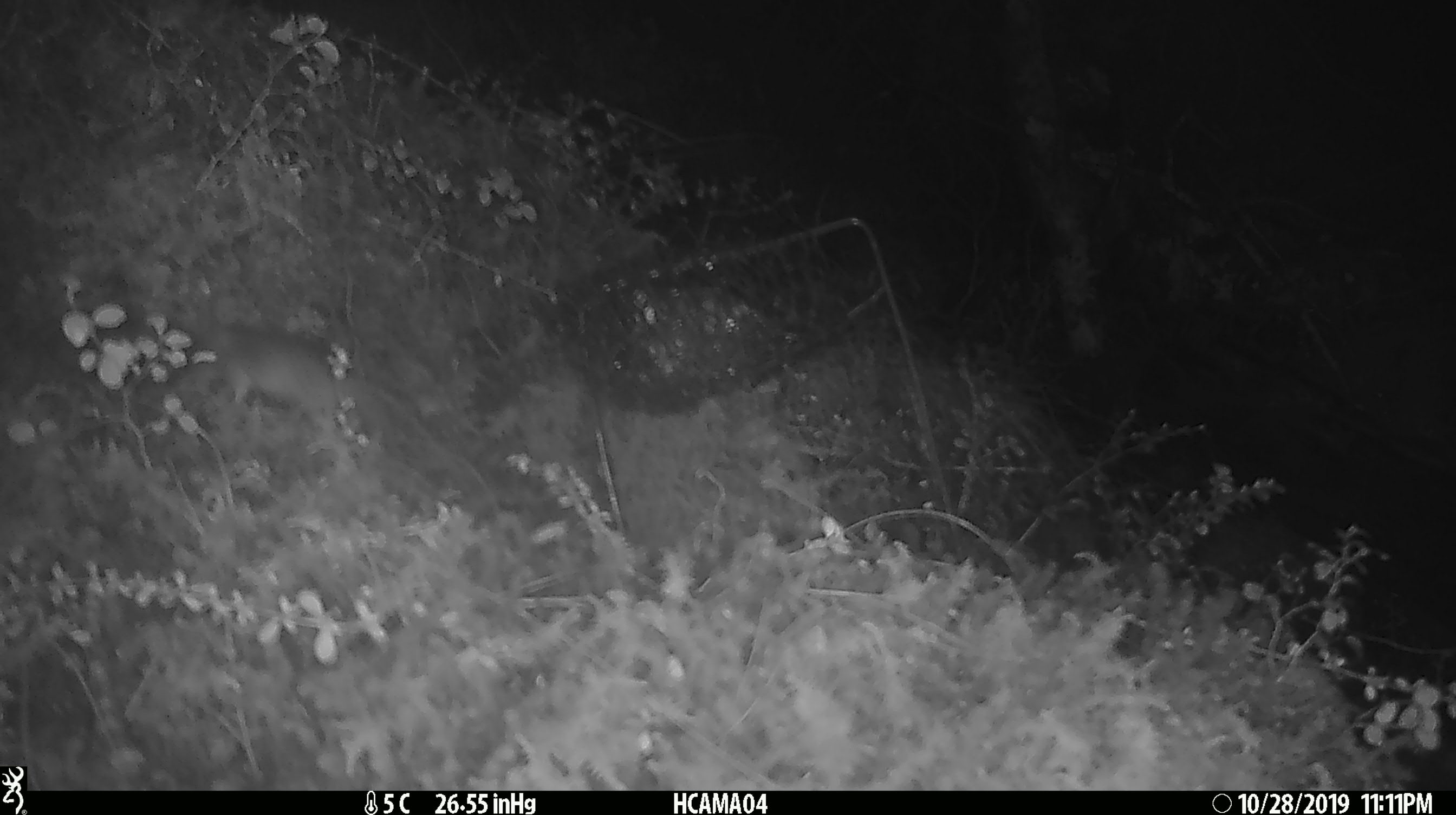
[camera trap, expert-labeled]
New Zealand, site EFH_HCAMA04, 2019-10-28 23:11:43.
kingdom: Animalia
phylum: Chordata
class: Mammalia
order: Rodentia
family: Muridae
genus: Mus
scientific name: Mus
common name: mouse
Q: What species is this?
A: Mouse (Mus).